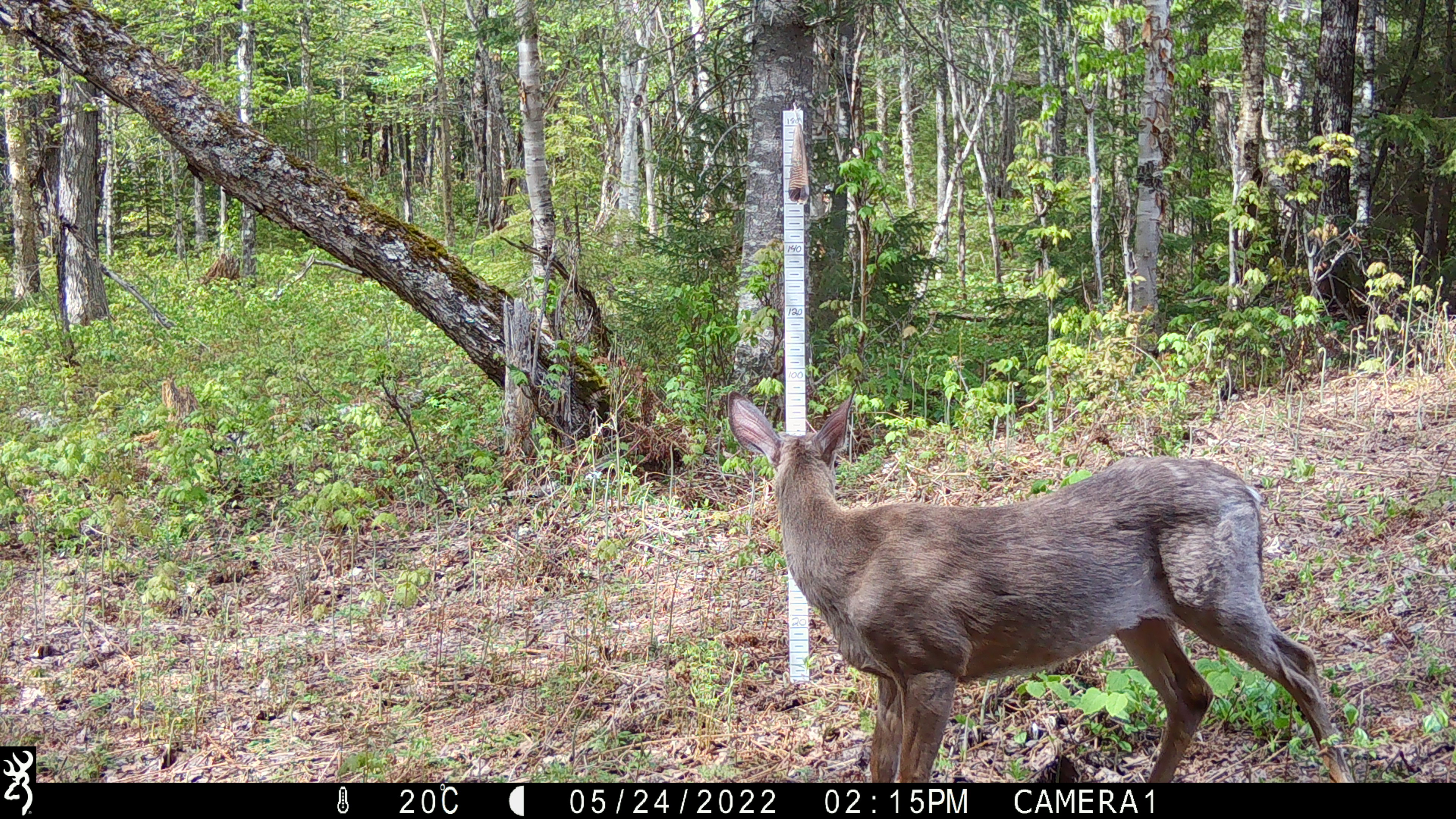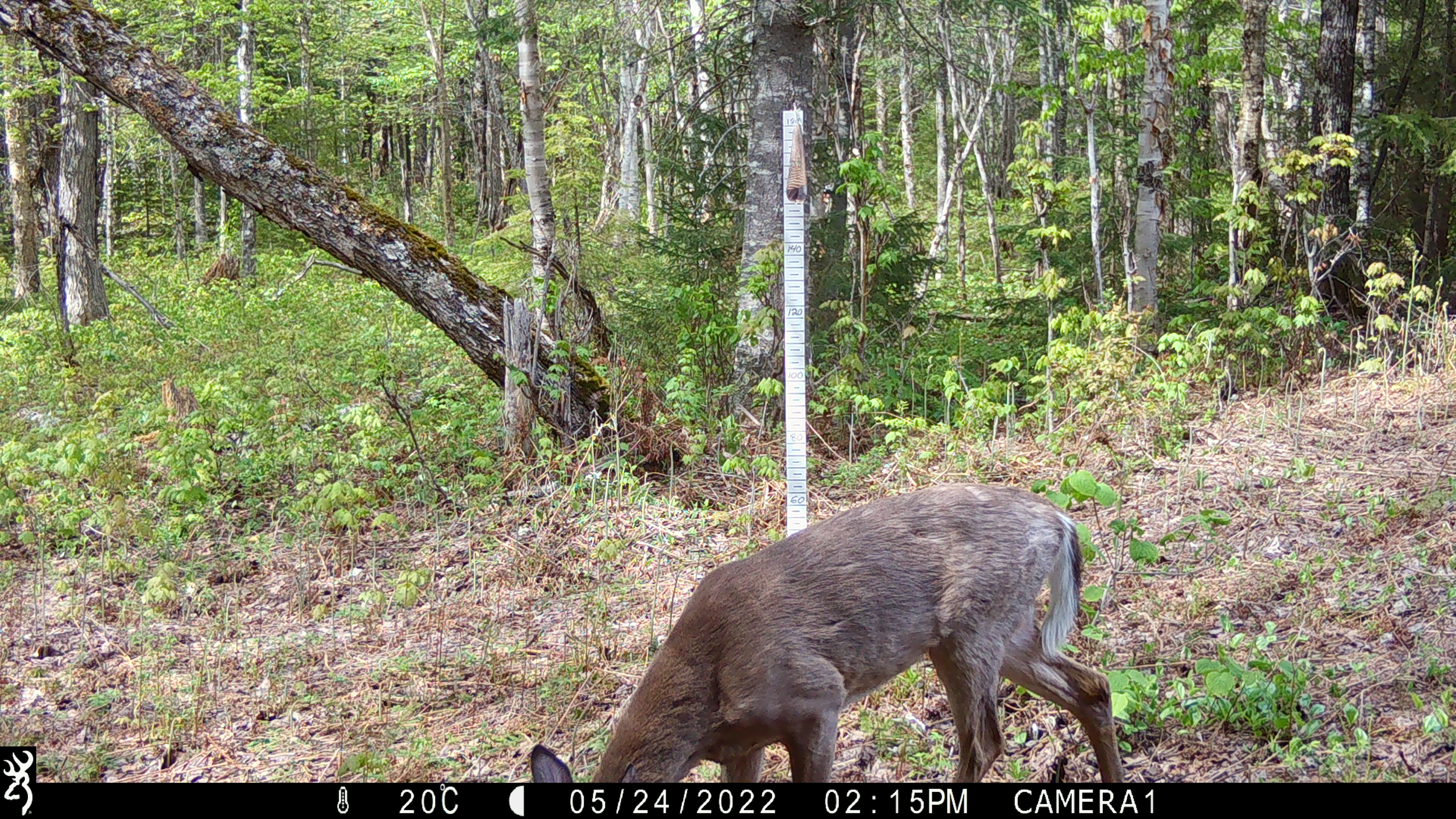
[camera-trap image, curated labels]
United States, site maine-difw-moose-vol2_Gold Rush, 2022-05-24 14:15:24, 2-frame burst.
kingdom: Animalia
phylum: Chordata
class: Mammalia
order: Artiodactyla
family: Cervidae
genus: Odocoileus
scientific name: Odocoileus virginianus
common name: white-tailed deer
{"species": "white-tailed deer (Odocoileus virginianus)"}